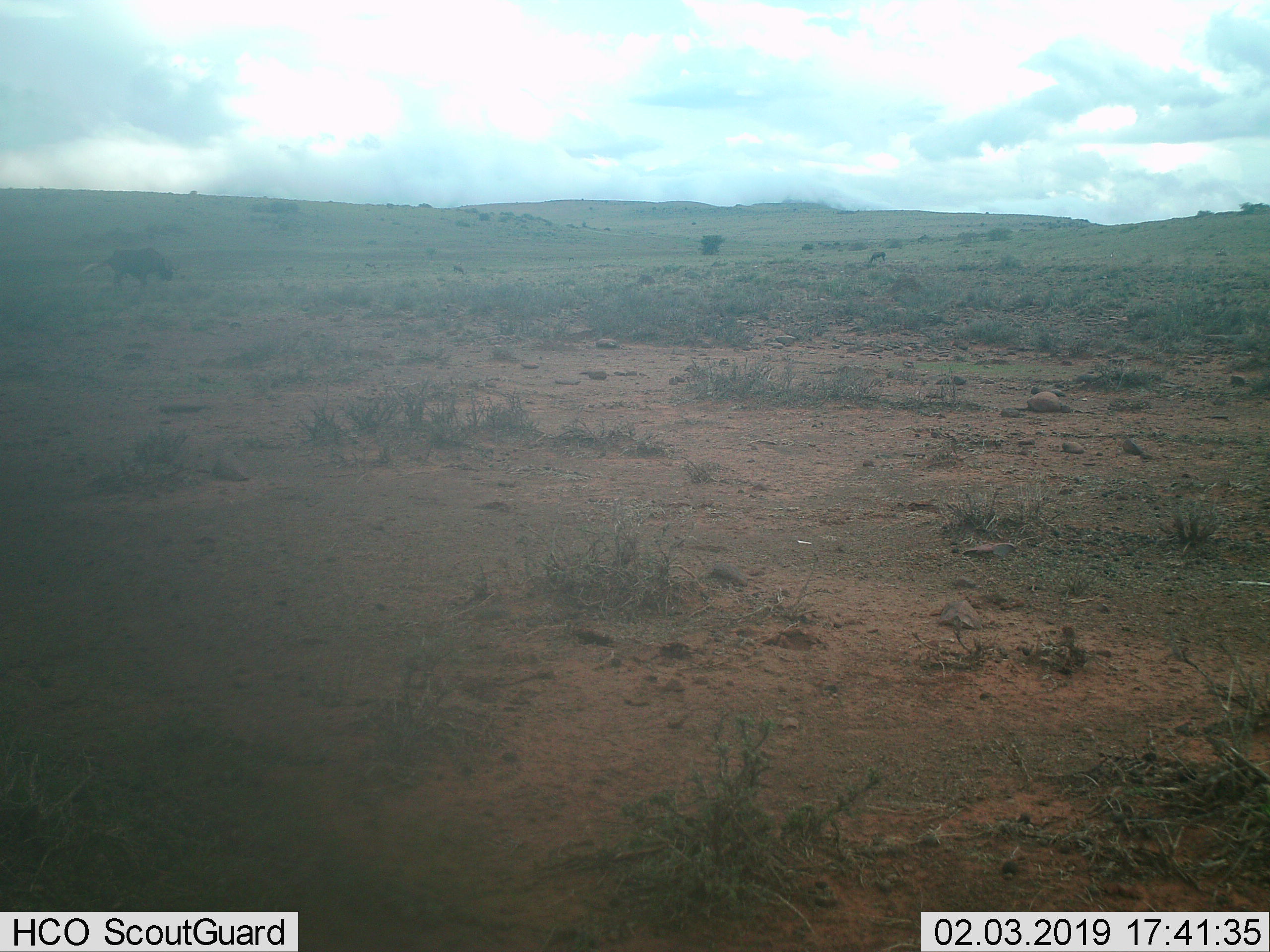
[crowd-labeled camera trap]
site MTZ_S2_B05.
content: unidentified animal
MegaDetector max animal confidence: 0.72